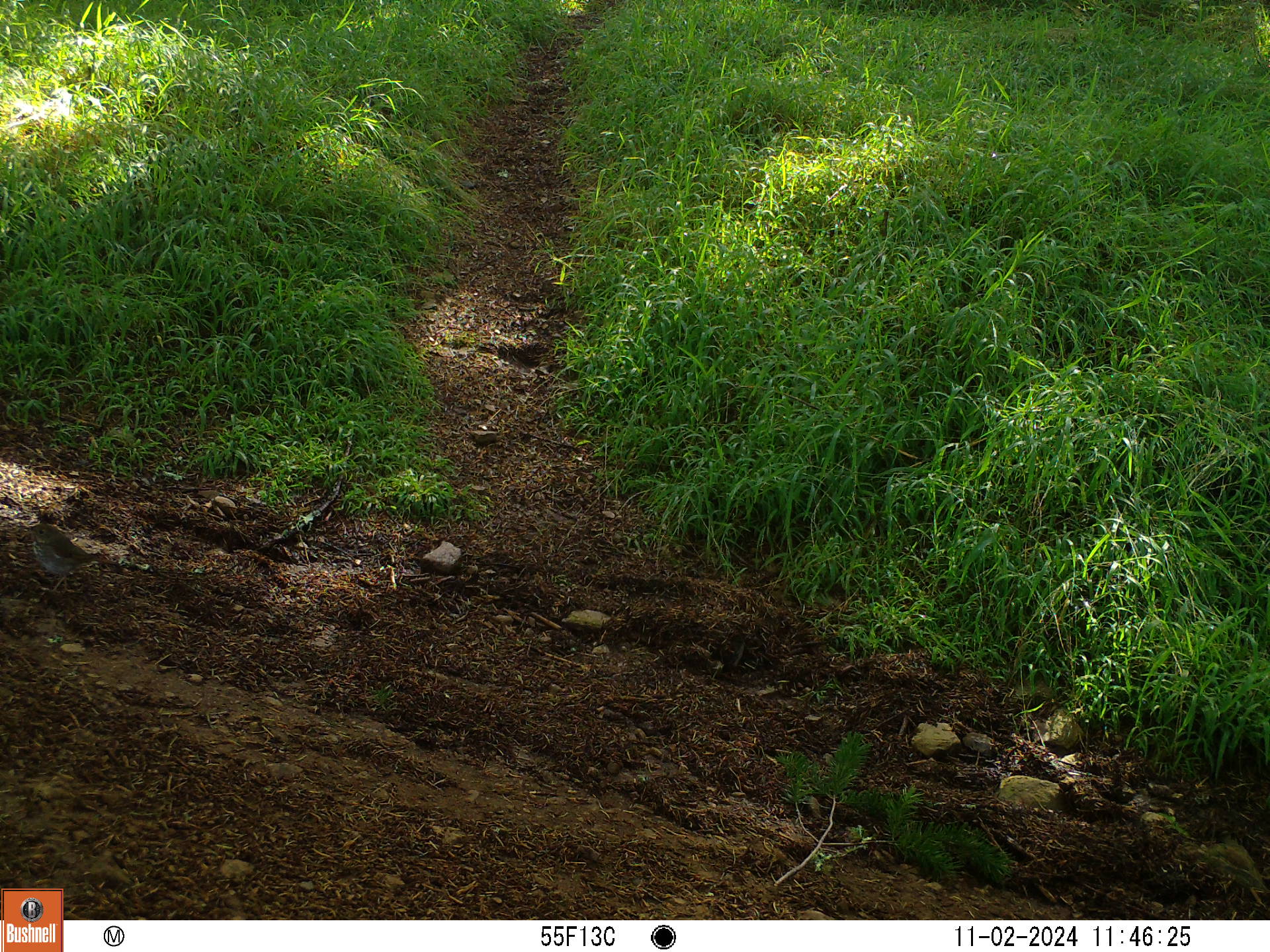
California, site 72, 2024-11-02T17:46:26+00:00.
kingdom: Animalia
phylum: Chordata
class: Aves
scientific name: Aves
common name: bird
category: unknown bird